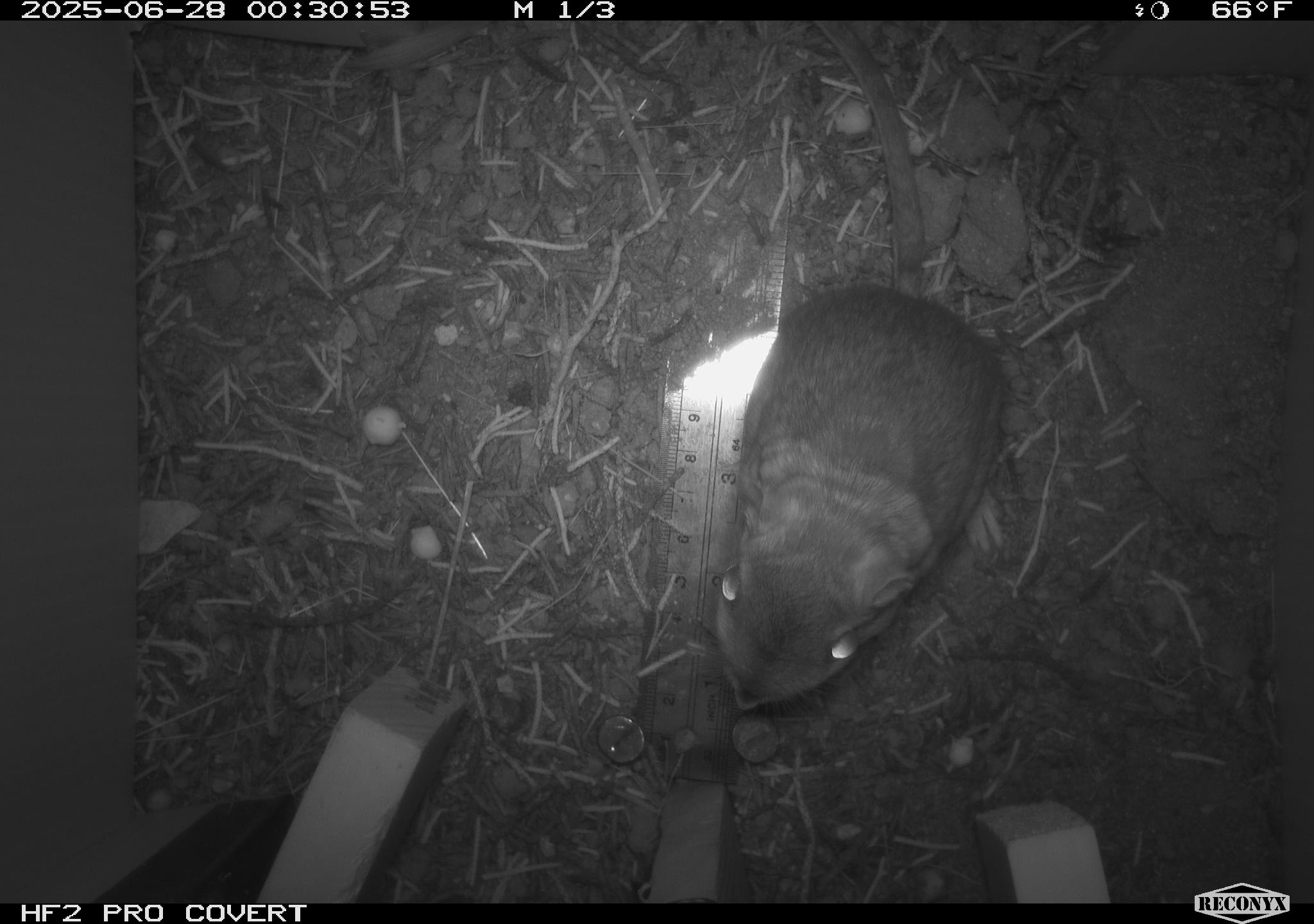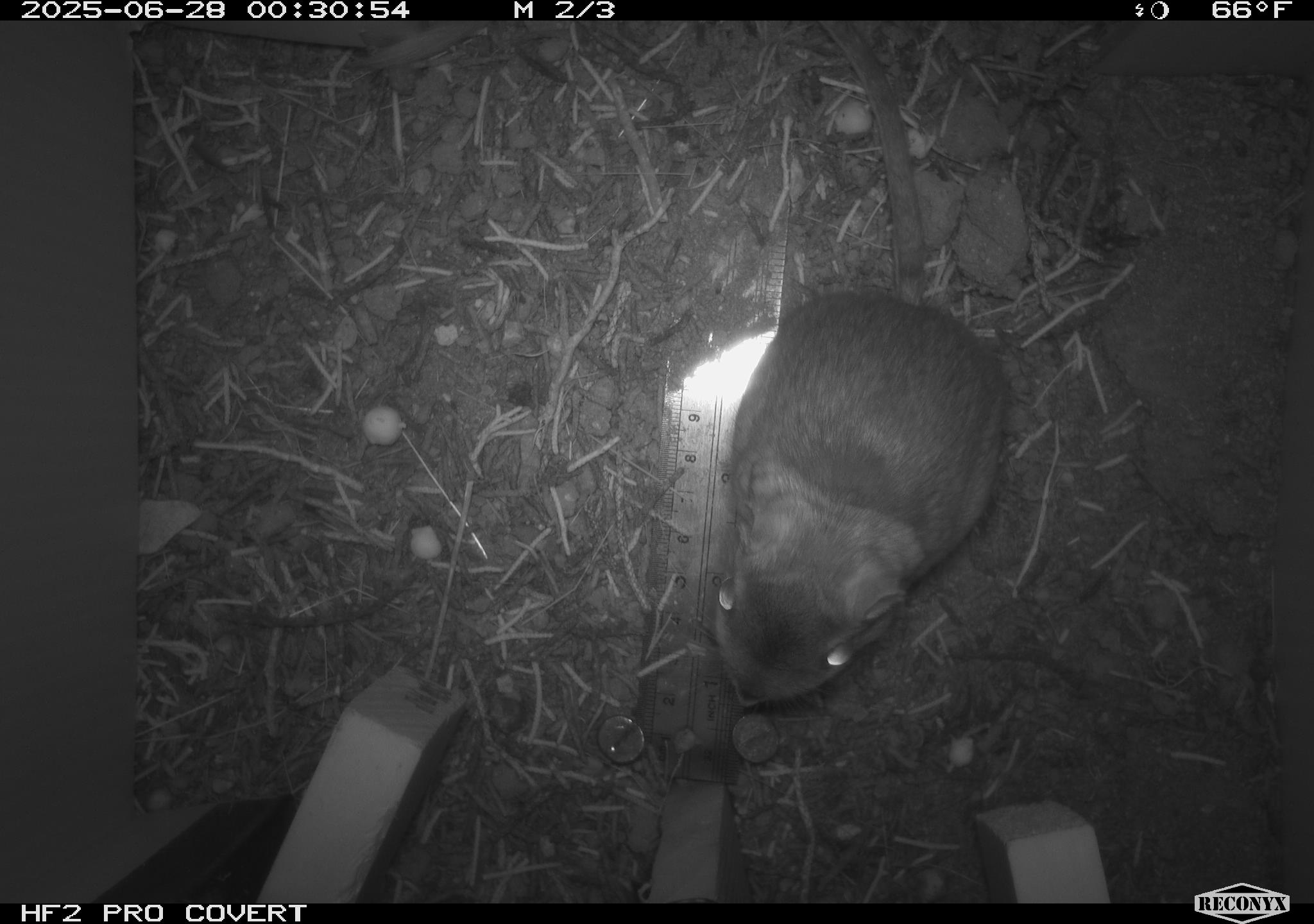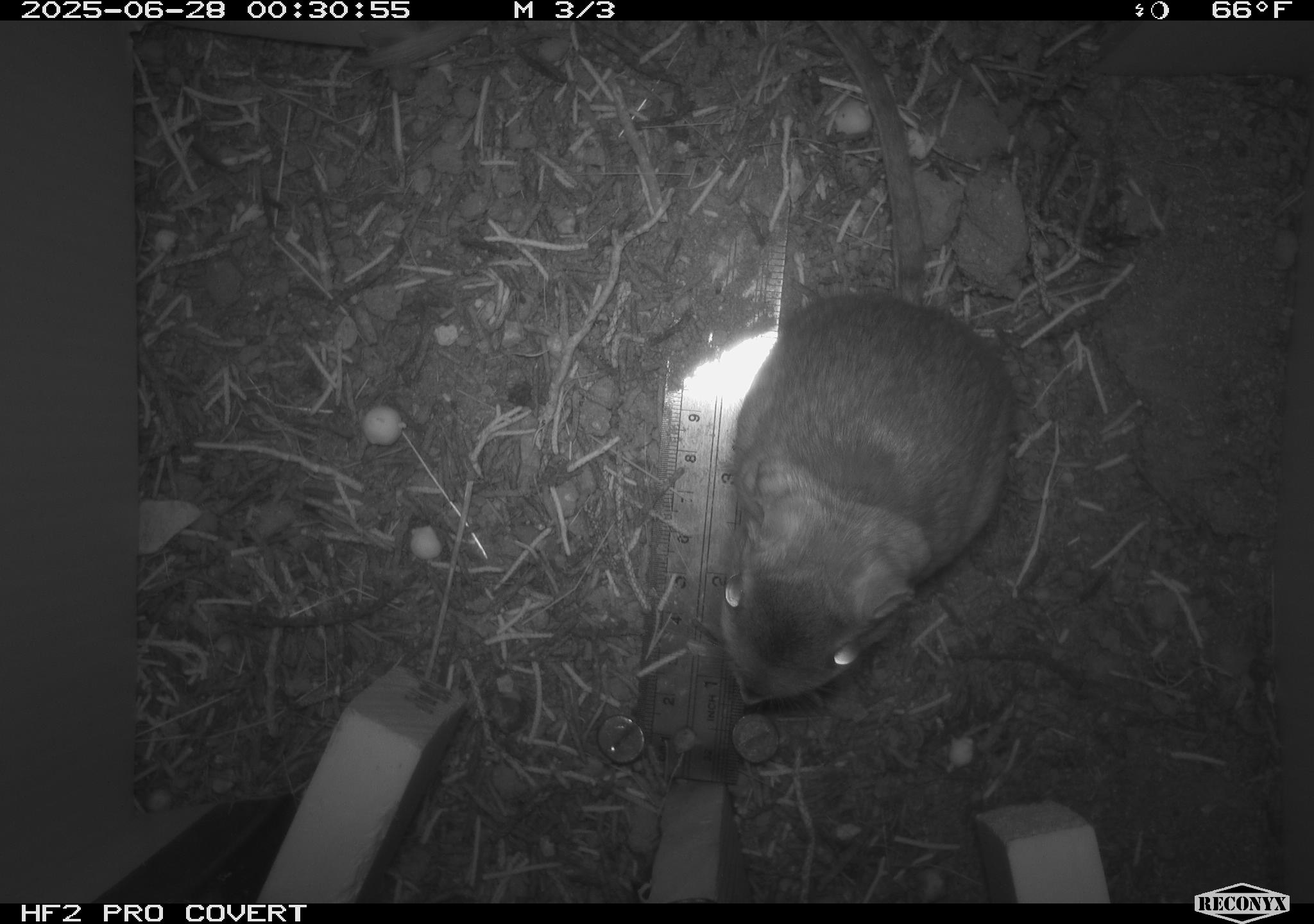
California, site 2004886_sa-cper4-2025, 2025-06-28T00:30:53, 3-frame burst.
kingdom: Animalia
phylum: Chordata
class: Mammalia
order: Rodentia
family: Heteromyidae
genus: Dipodomys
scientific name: Dipodomys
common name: kangaroo rats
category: dipodomys species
Dipodomys species (kangaroo rats) (Dipodomys).